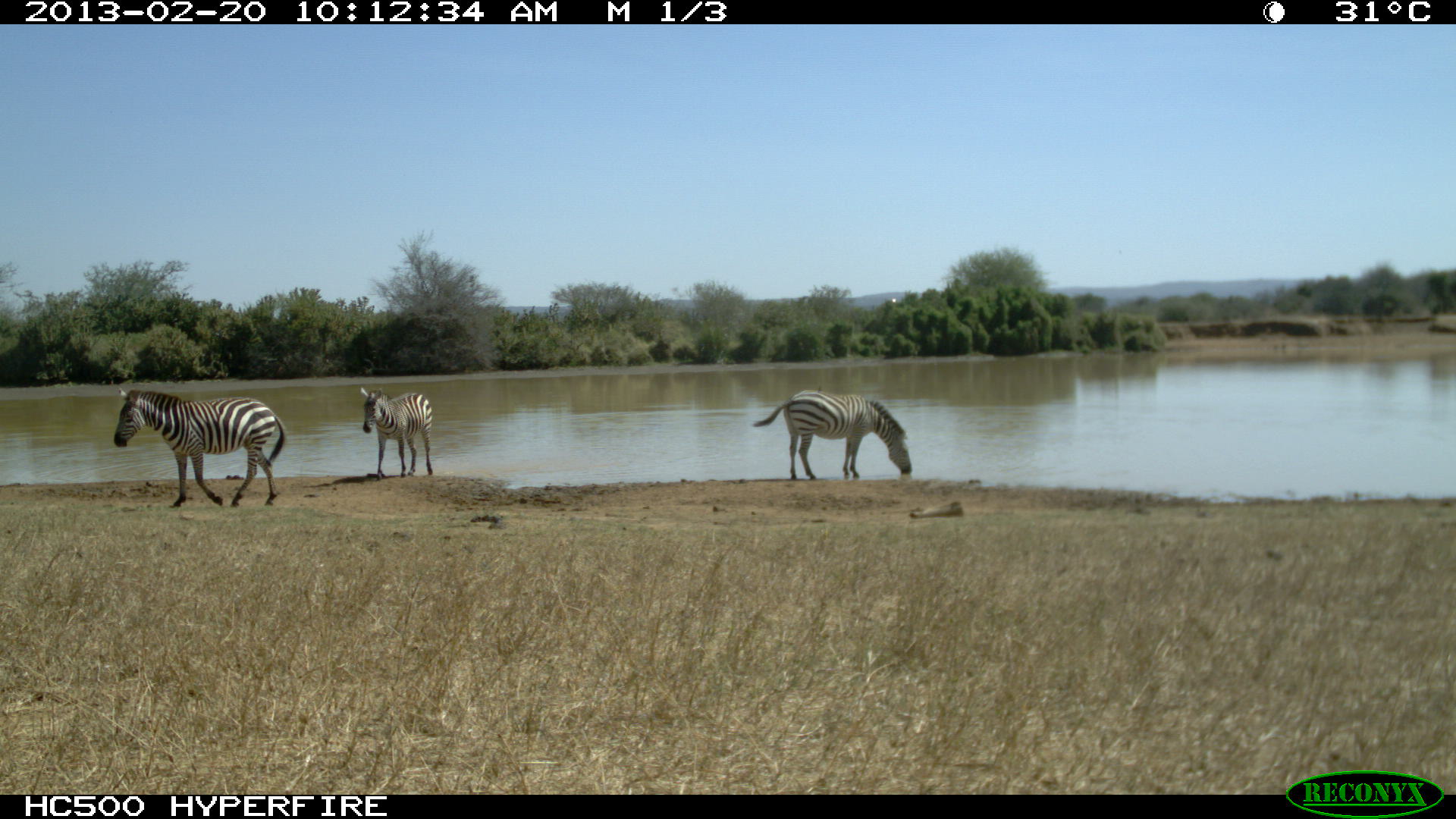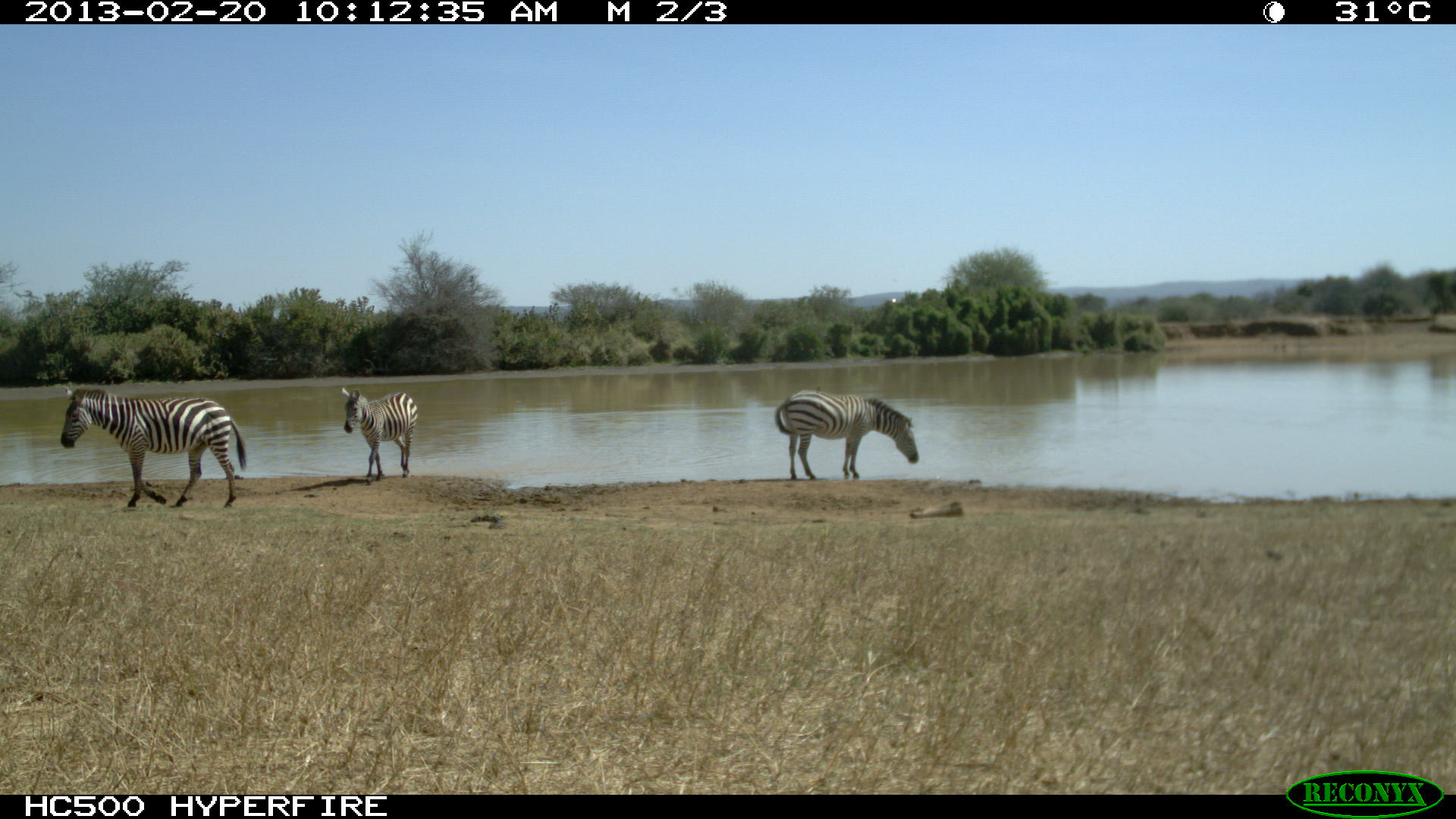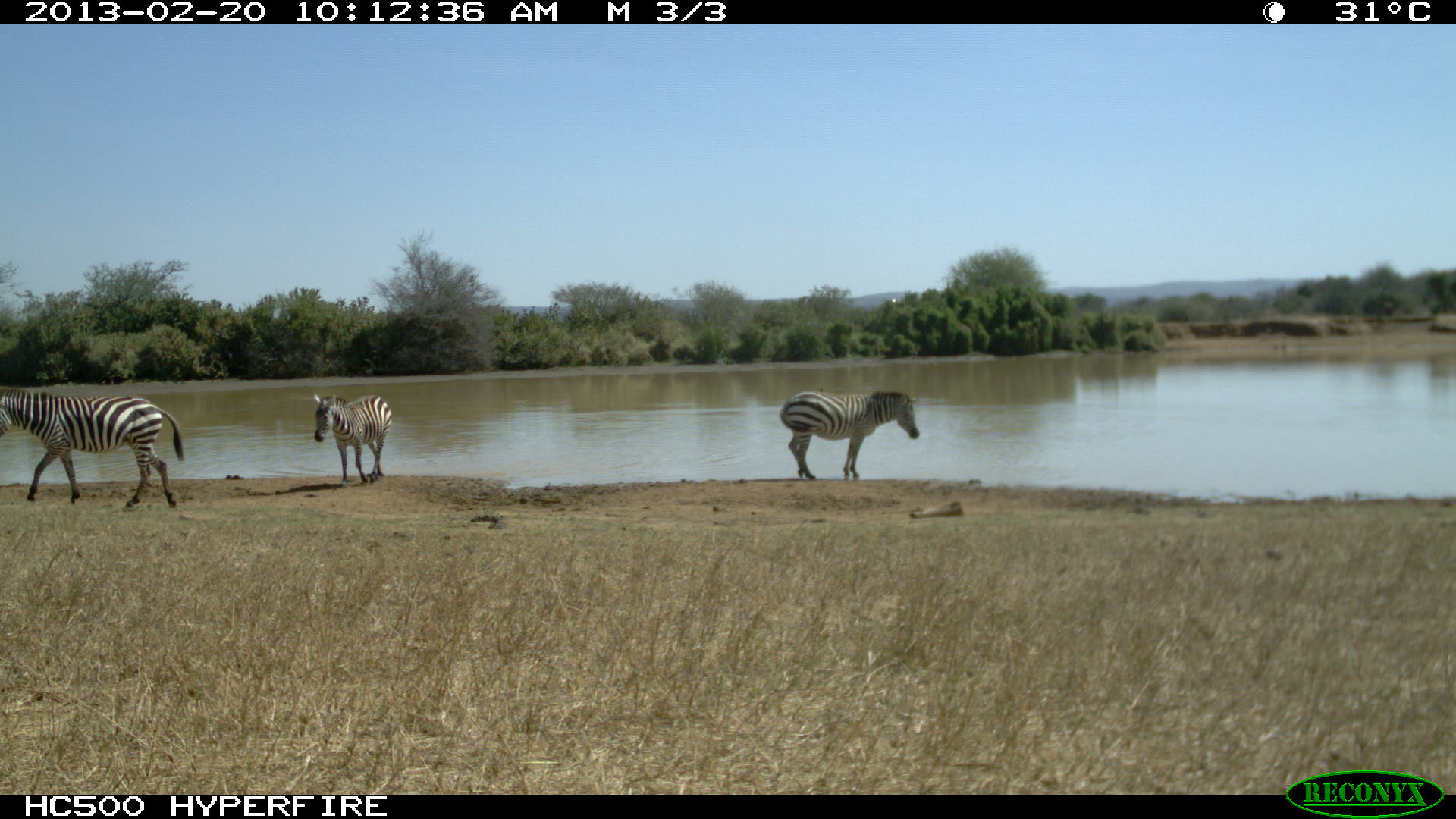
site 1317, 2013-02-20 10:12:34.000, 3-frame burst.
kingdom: Animalia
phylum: Chordata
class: Mammalia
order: Perissodactyla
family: Equidae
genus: Equus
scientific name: Equus quagga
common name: plains zebra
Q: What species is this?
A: Equus quagga (plains zebra).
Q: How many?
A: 3.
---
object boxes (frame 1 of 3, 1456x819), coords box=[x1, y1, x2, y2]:
equus quagga: box=[114, 389, 286, 508]; box=[752, 390, 912, 480]; box=[359, 387, 434, 479]